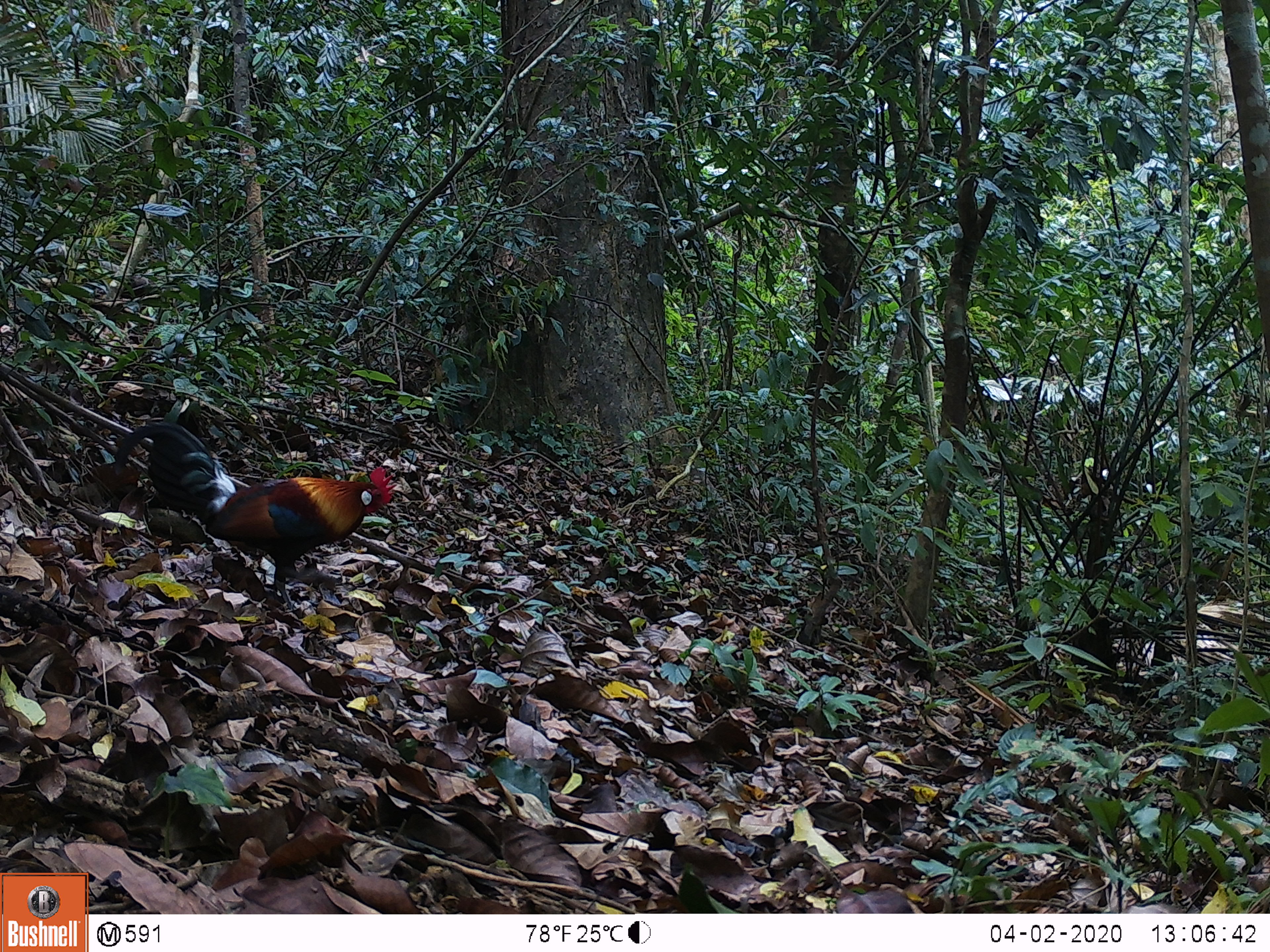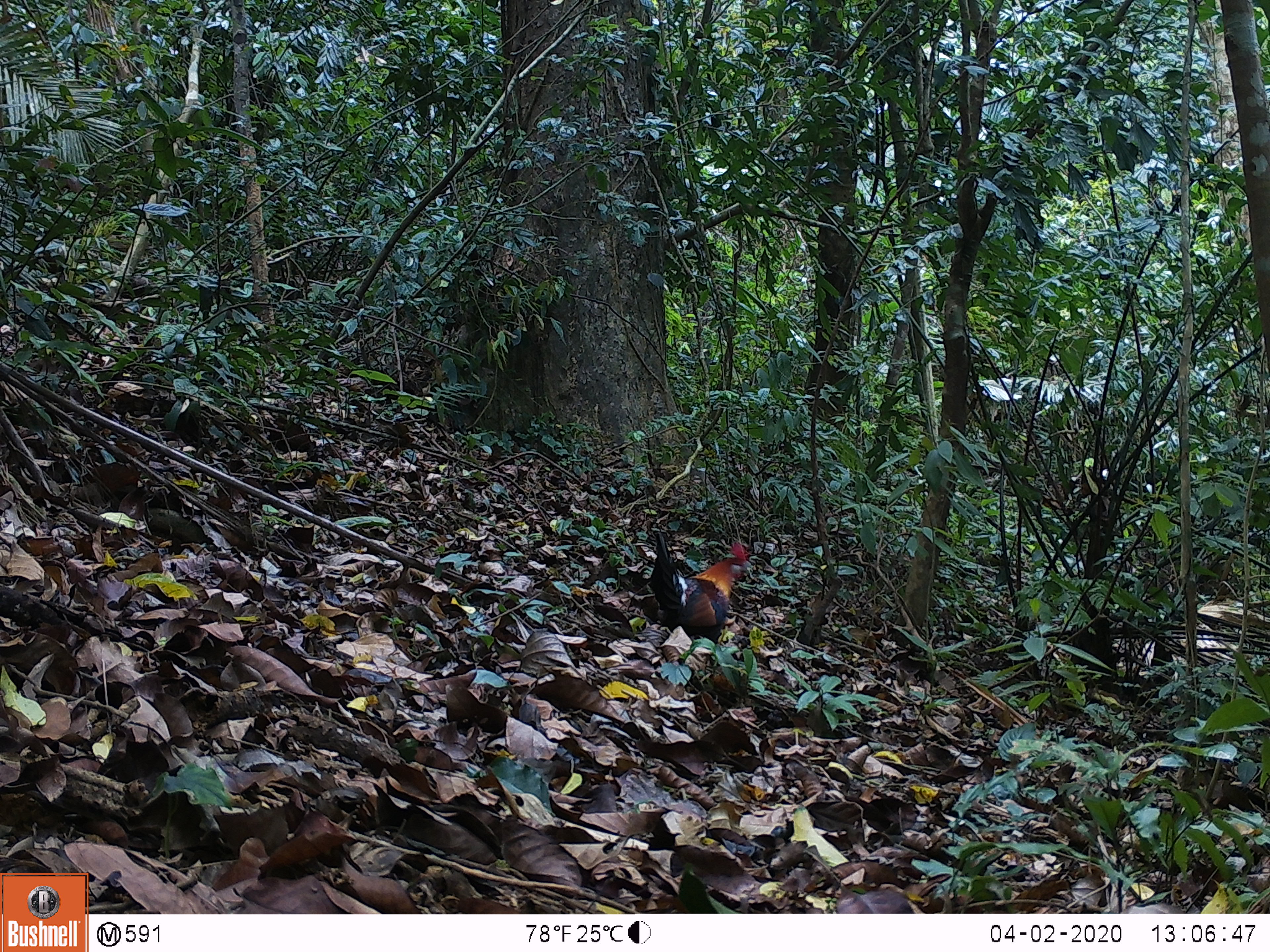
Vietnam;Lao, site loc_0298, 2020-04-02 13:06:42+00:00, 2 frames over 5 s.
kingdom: Animalia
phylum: Chordata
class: Aves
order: Galliformes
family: Phasianidae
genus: Gallus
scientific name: Gallus gallus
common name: red junglefowl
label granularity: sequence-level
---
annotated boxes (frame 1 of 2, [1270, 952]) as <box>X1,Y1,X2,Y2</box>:
red junglefowl: <box>115,425,397,612</box>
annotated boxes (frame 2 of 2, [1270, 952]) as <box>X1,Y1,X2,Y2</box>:
red junglefowl: <box>647,529,749,644</box>